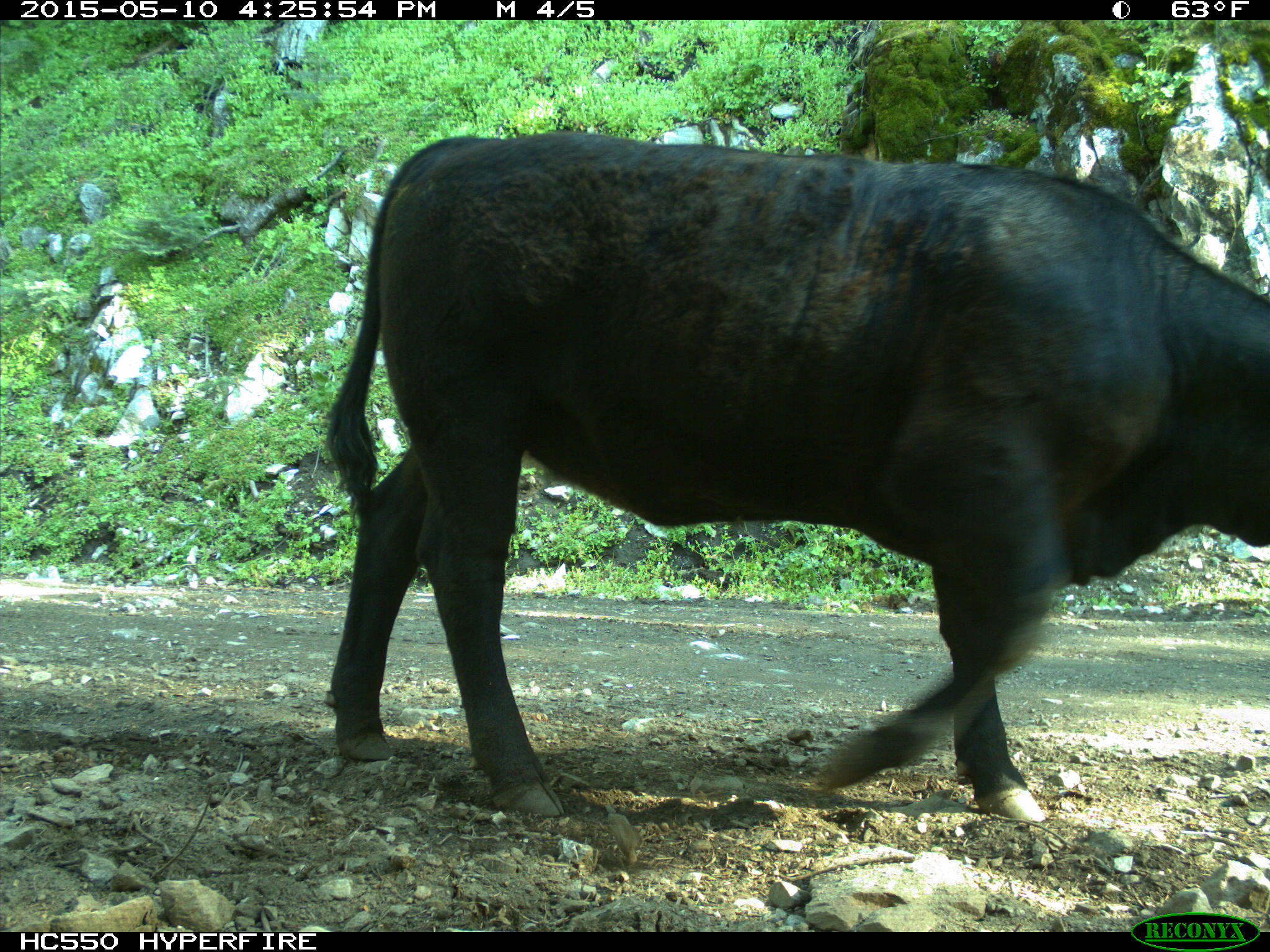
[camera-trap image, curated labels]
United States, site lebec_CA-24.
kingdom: Animalia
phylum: Chordata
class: Mammalia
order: Artiodactyla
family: Bovidae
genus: Bos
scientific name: Bos taurus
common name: domestic cow